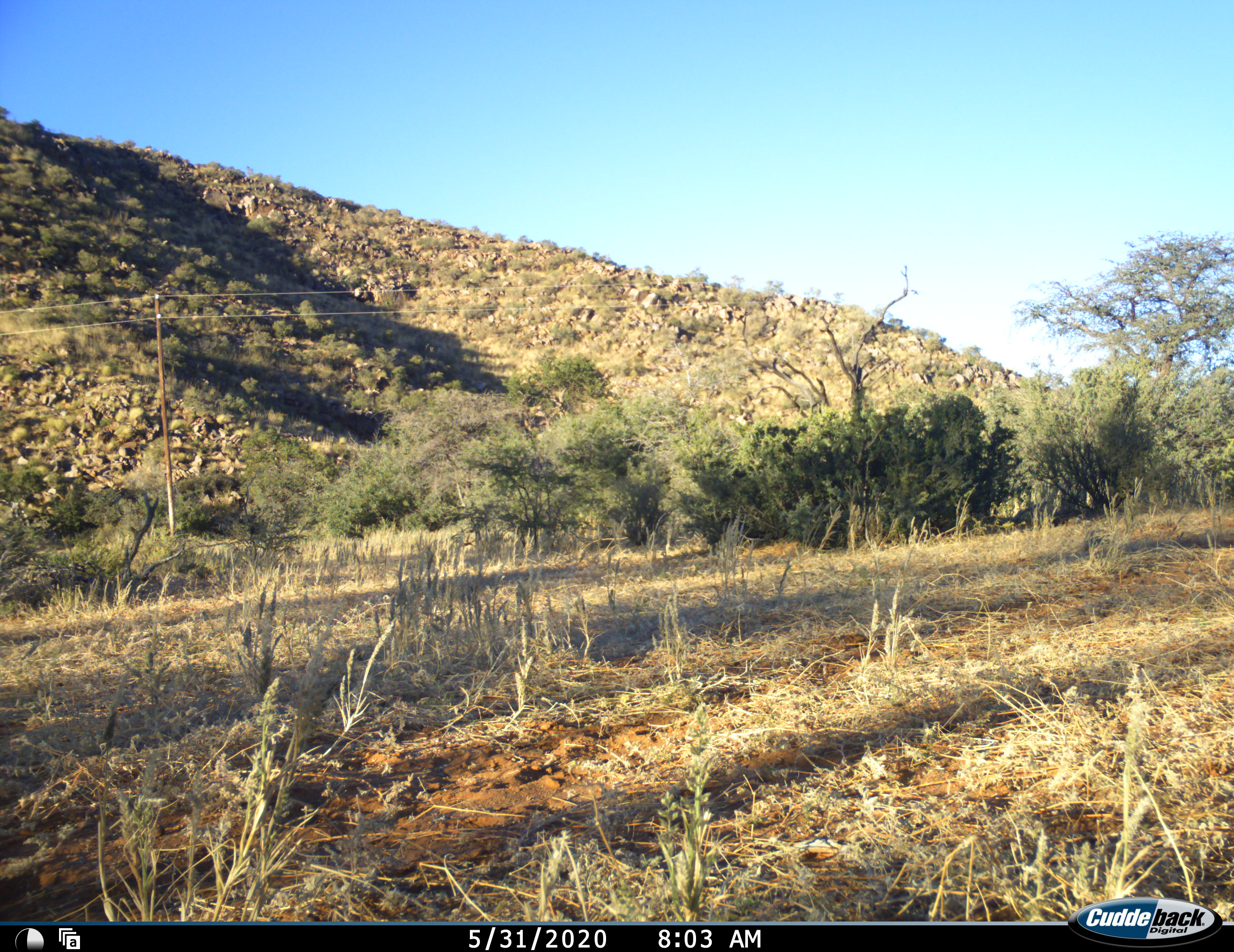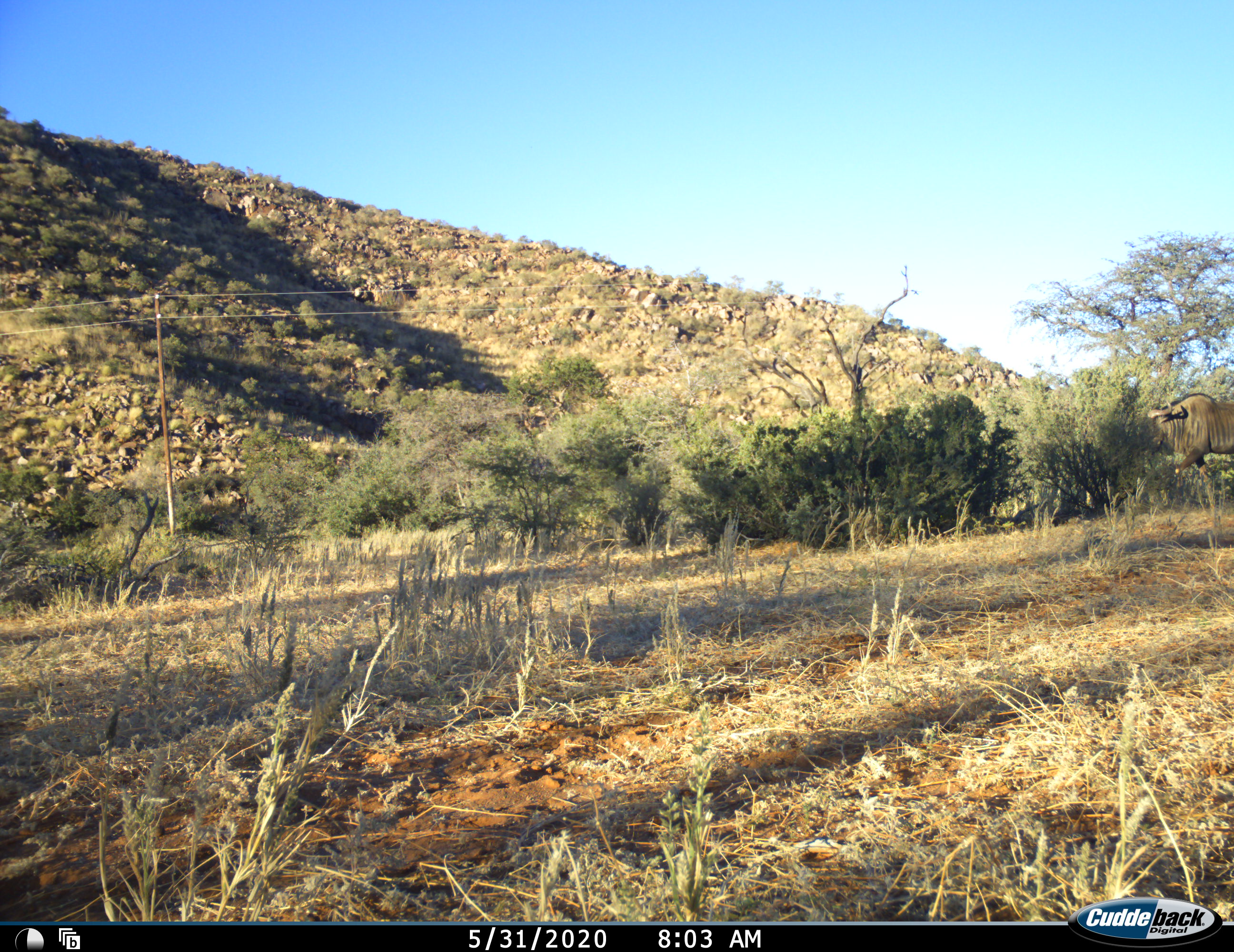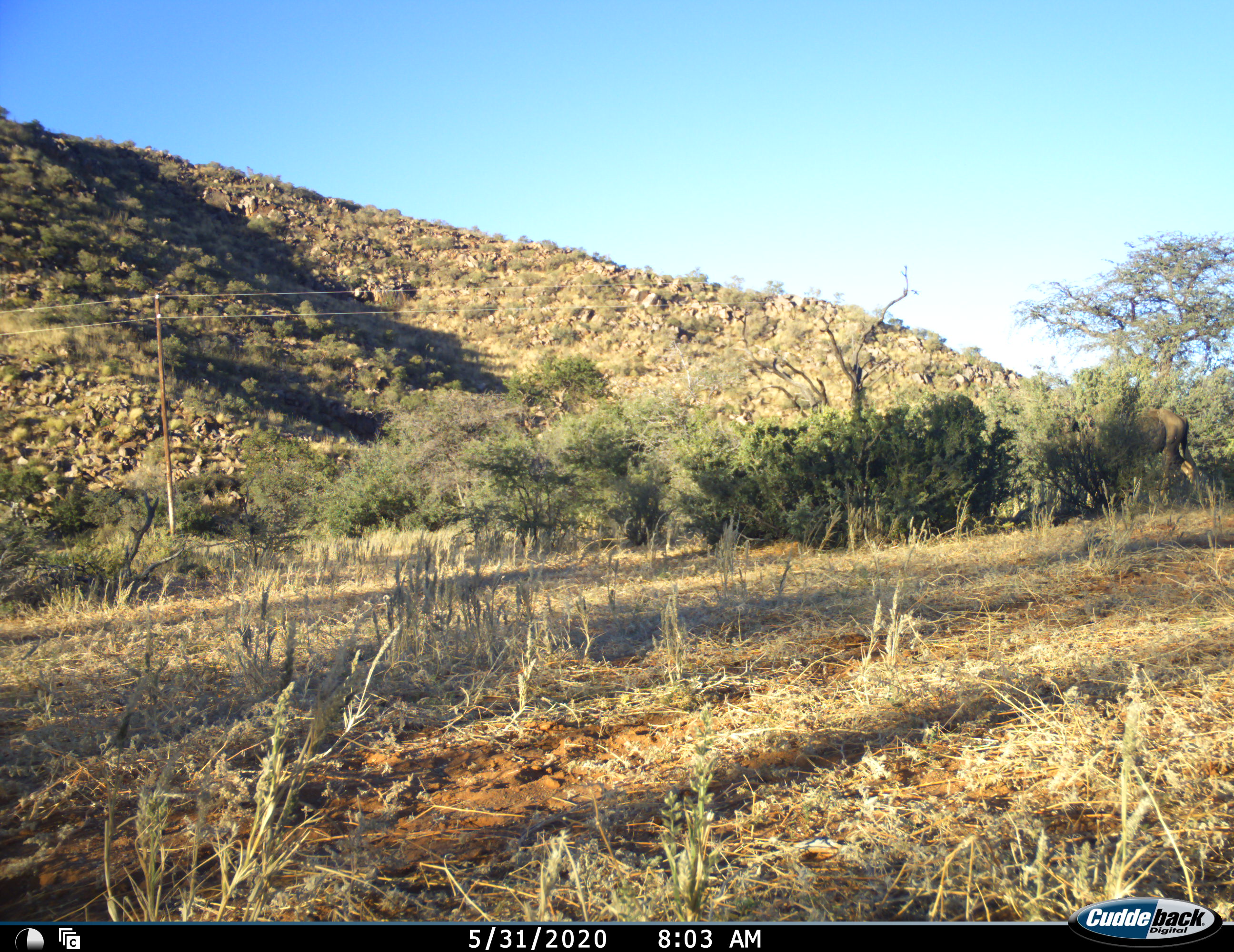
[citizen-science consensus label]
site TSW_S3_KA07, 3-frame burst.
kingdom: Animalia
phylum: Chordata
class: Mammalia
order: Artiodactyla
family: Bovidae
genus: Connochaetes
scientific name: Connochaetes taurinus taurinus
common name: blue wildebeest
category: wildebeestblue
Wildebeestblue (blue wildebeest) (Connochaetes taurinus taurinus), count 1. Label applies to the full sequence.